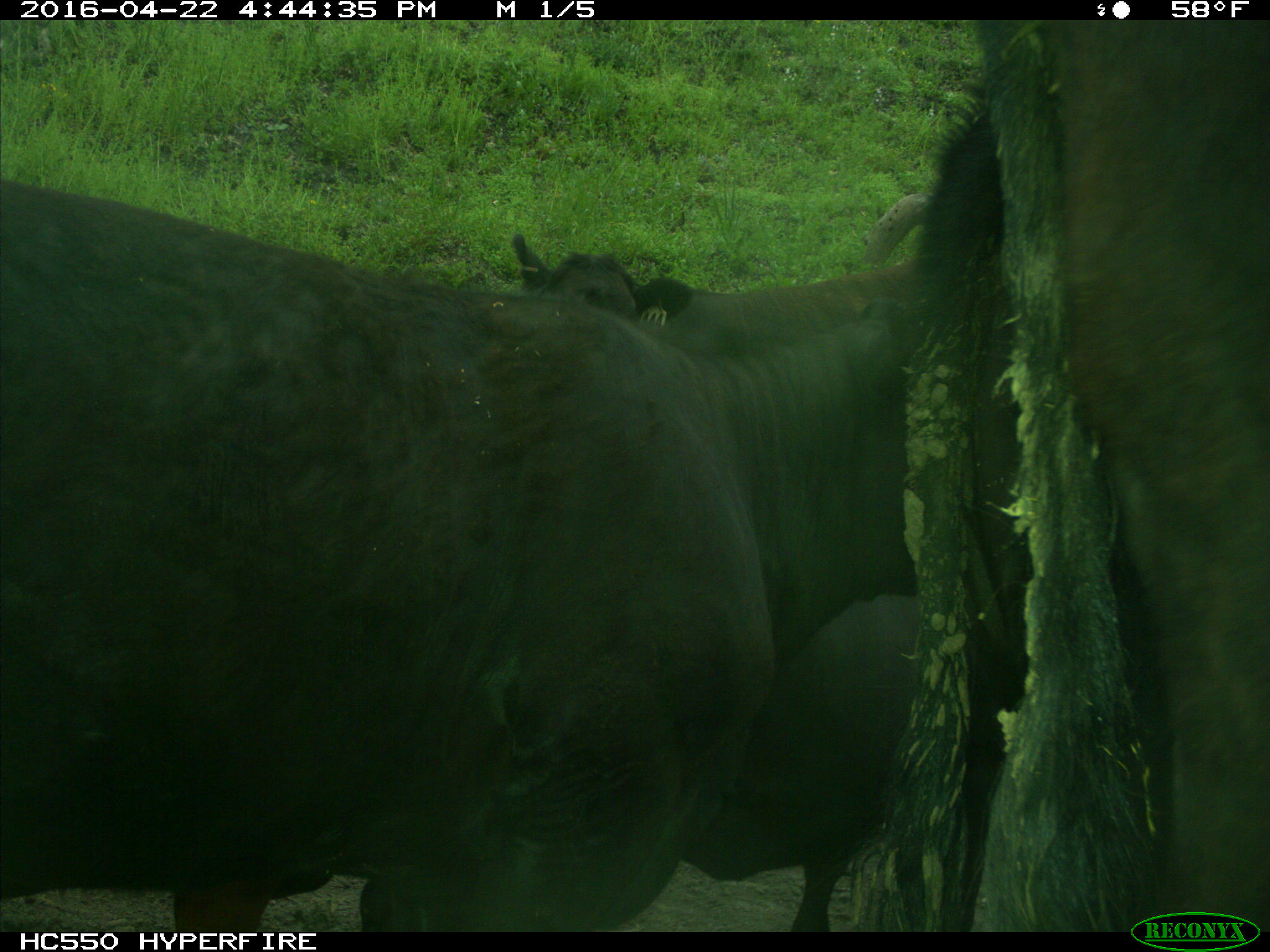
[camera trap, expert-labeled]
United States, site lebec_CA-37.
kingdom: Animalia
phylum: Chordata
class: Mammalia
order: Artiodactyla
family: Bovidae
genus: Bos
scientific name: Bos taurus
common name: domestic cow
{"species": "Bos taurus (domestic cow)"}